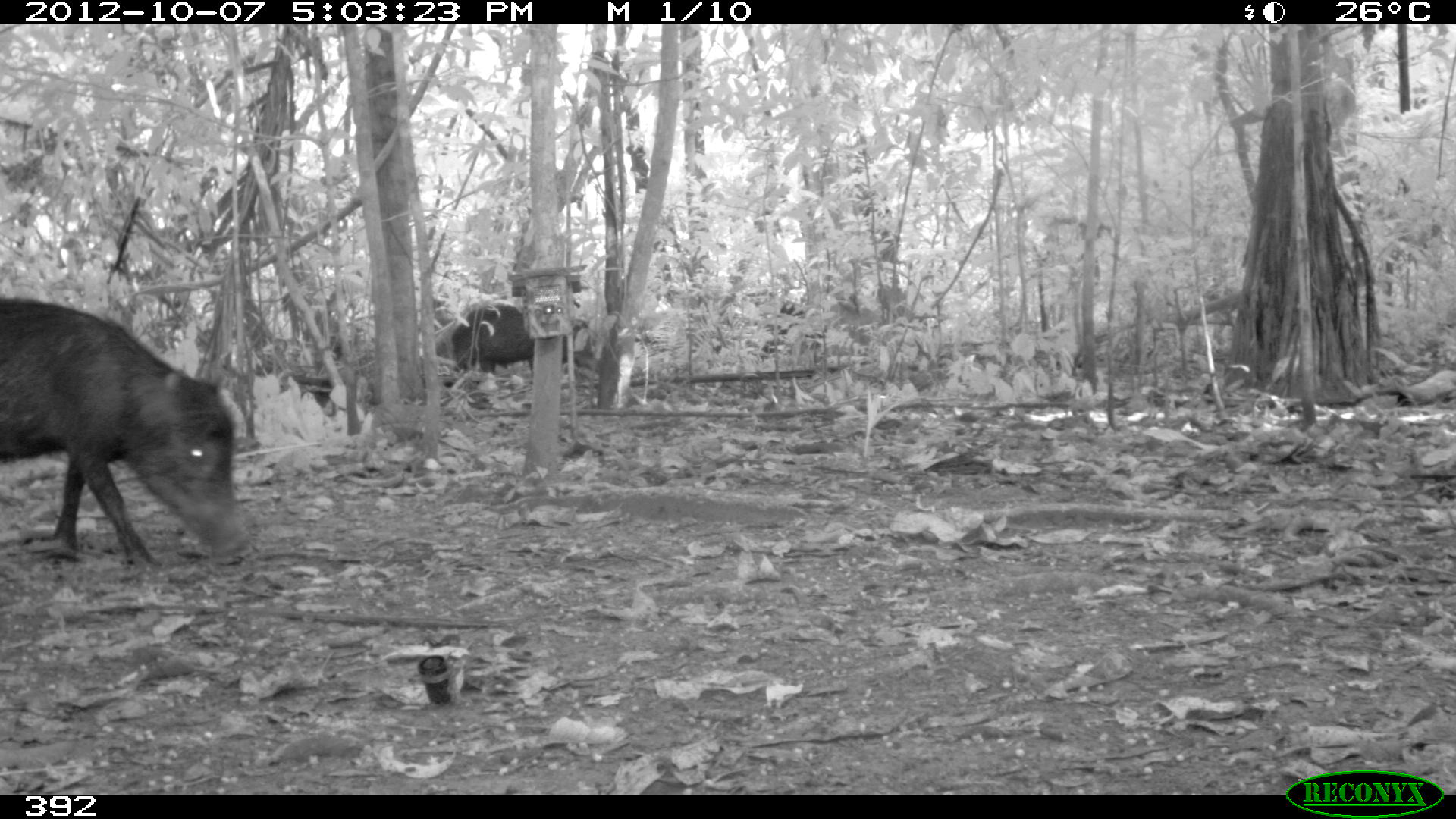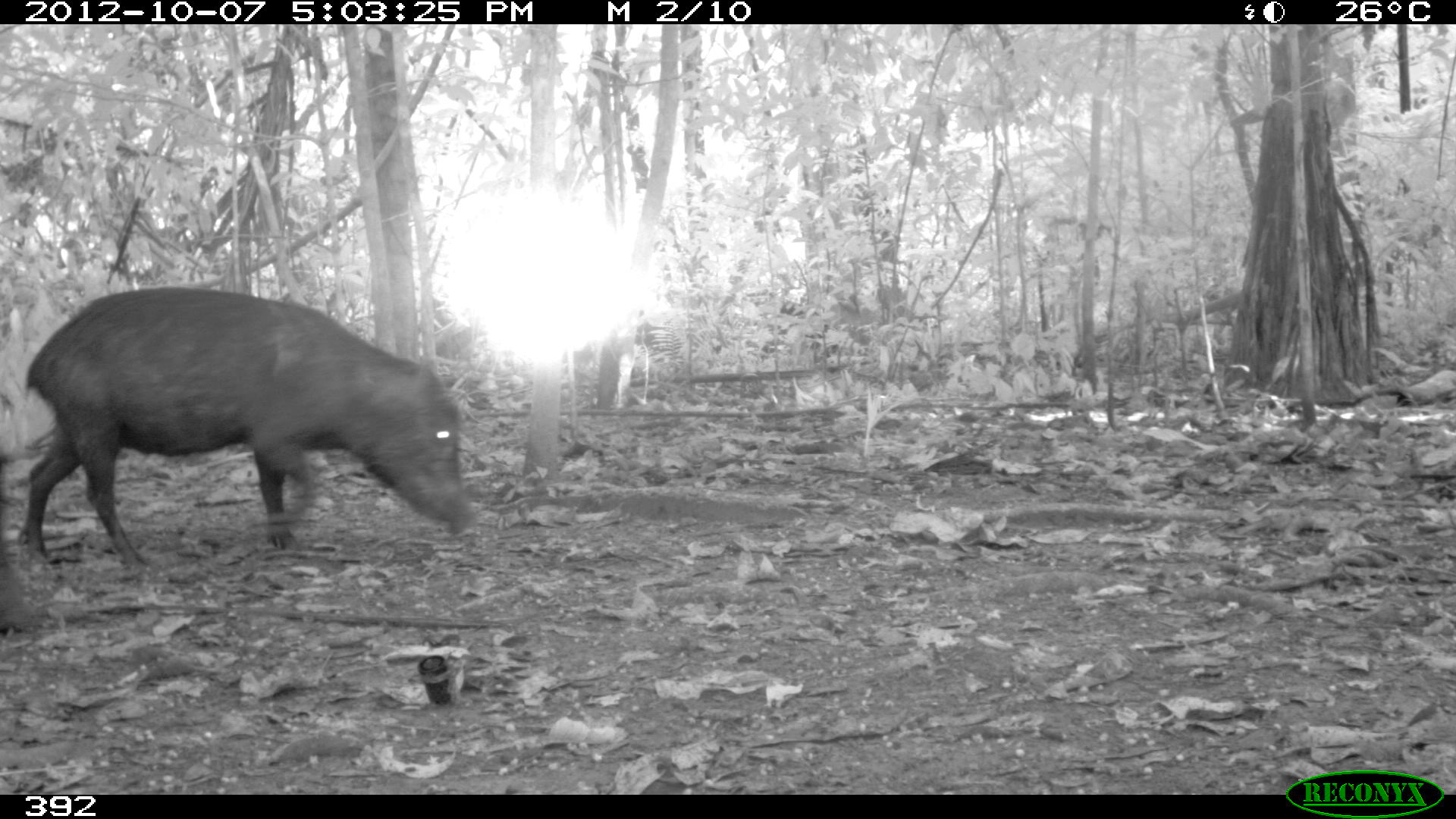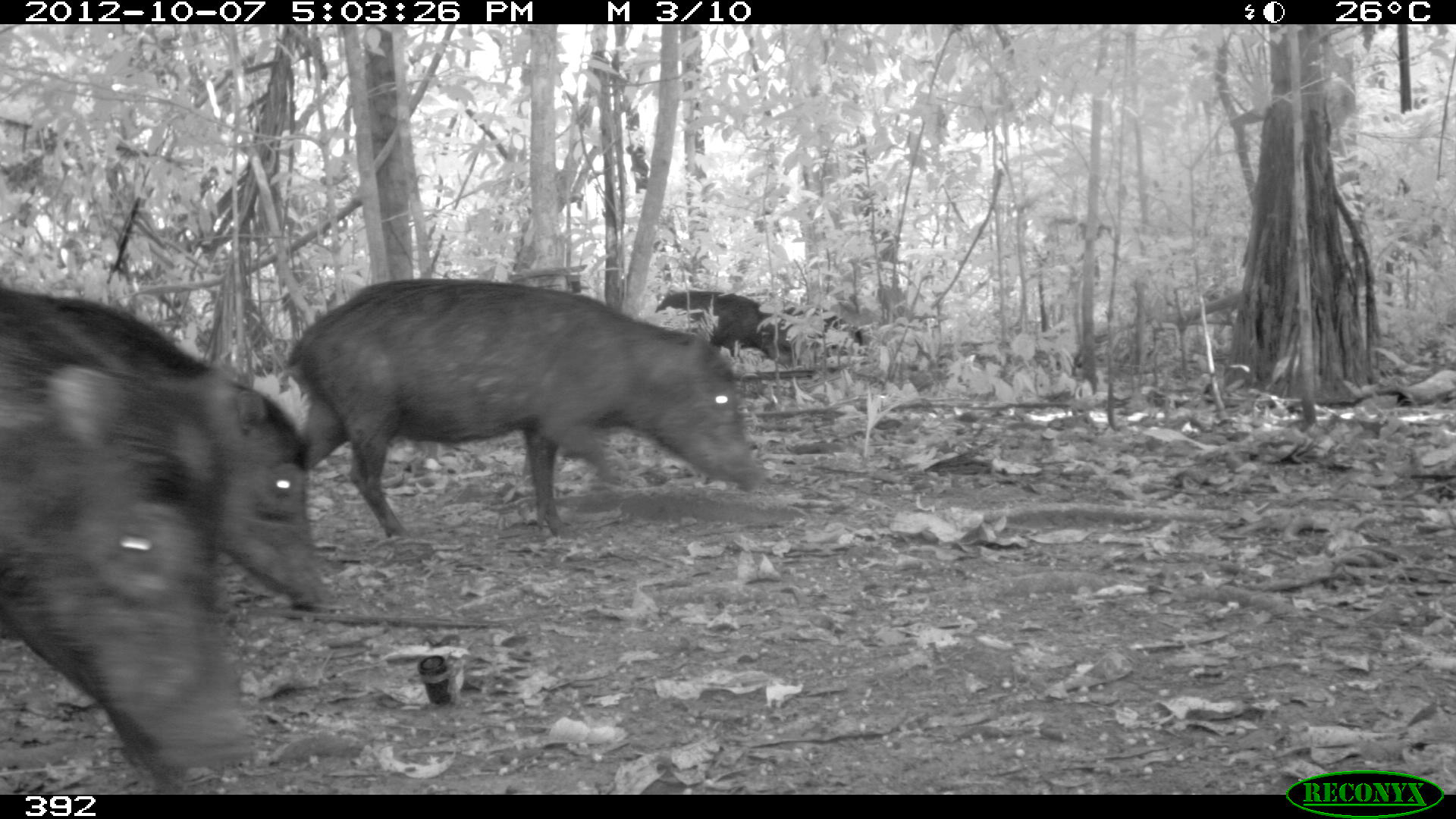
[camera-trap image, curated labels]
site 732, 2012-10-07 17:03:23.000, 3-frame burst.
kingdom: Animalia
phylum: Chordata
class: Mammalia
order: Artiodactyla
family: Tayassuidae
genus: Tayassu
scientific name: Tayassu pecari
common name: white-lipped peccary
Tayassu pecari (white-lipped peccary).